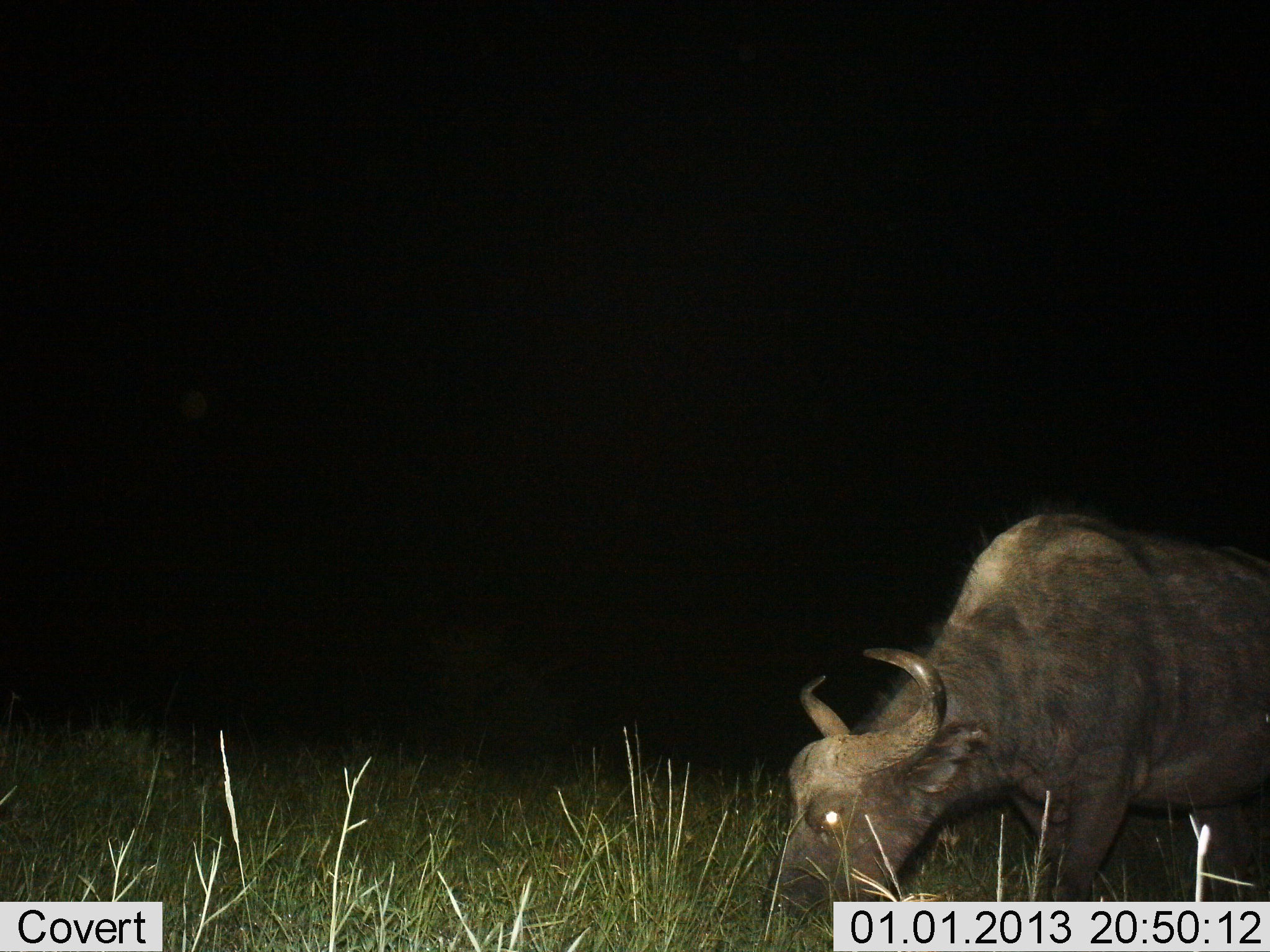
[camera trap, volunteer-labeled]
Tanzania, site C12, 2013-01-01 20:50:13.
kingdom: Animalia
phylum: Chordata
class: Mammalia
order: Artiodactyla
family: Bovidae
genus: Syncerus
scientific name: Syncerus caffer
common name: cape buffalo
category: buffalo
Buffalo (cape buffalo) (Syncerus caffer), count 1. Behavior (volunteer vote fractions): standing 13%, resting 0%, moving 0%, interacting 0%. Young present (vote fraction): 0%. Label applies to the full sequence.